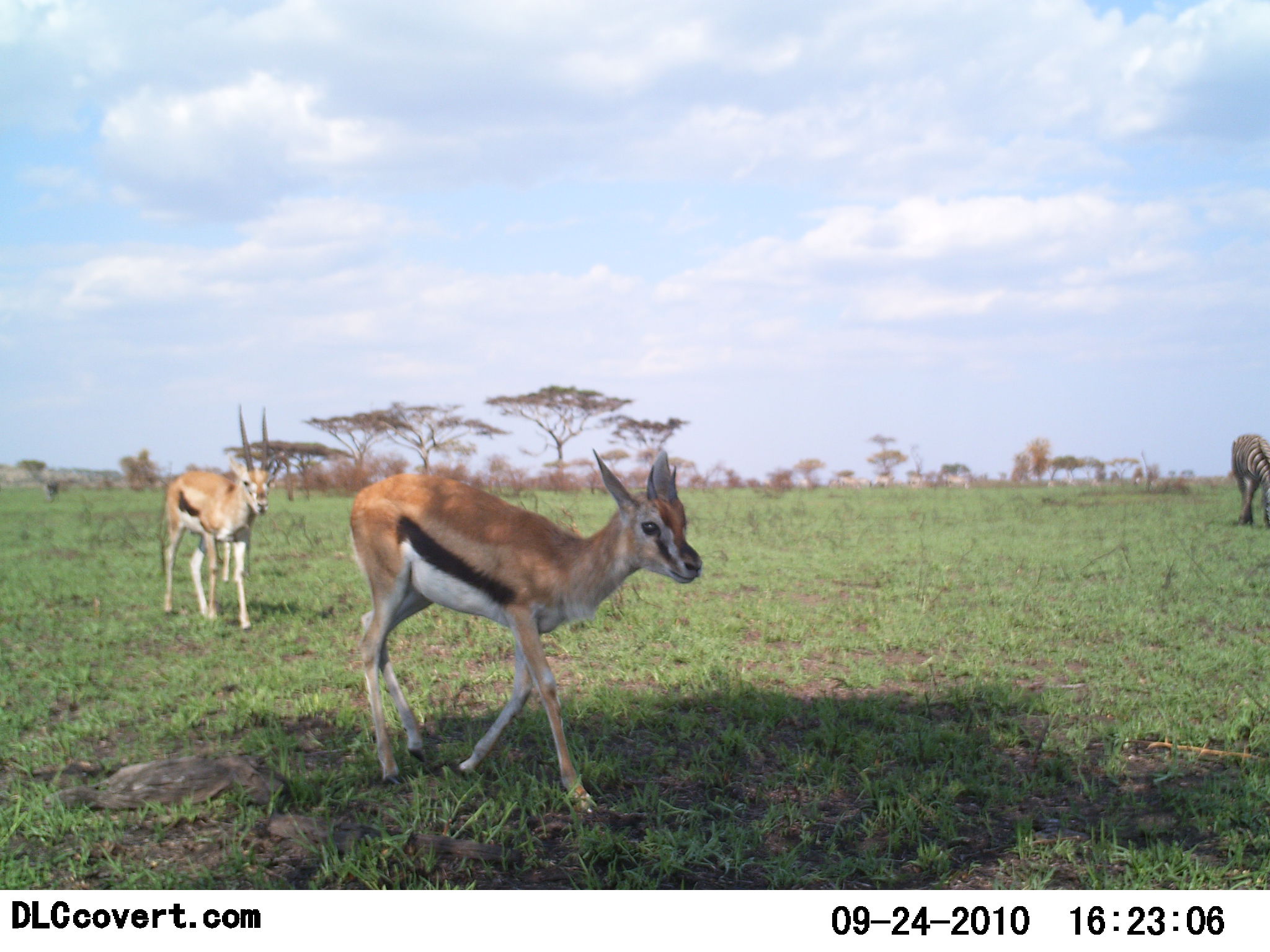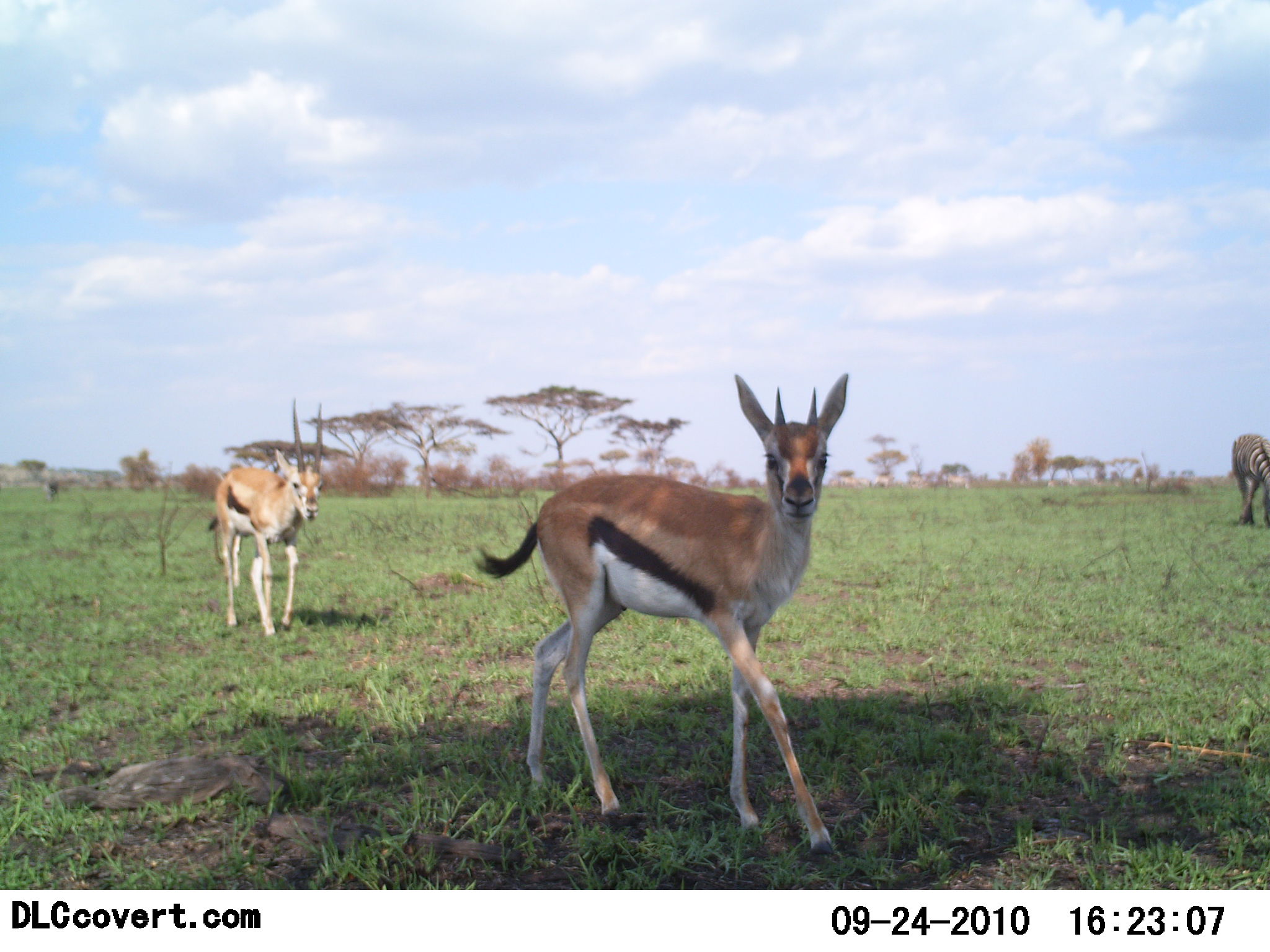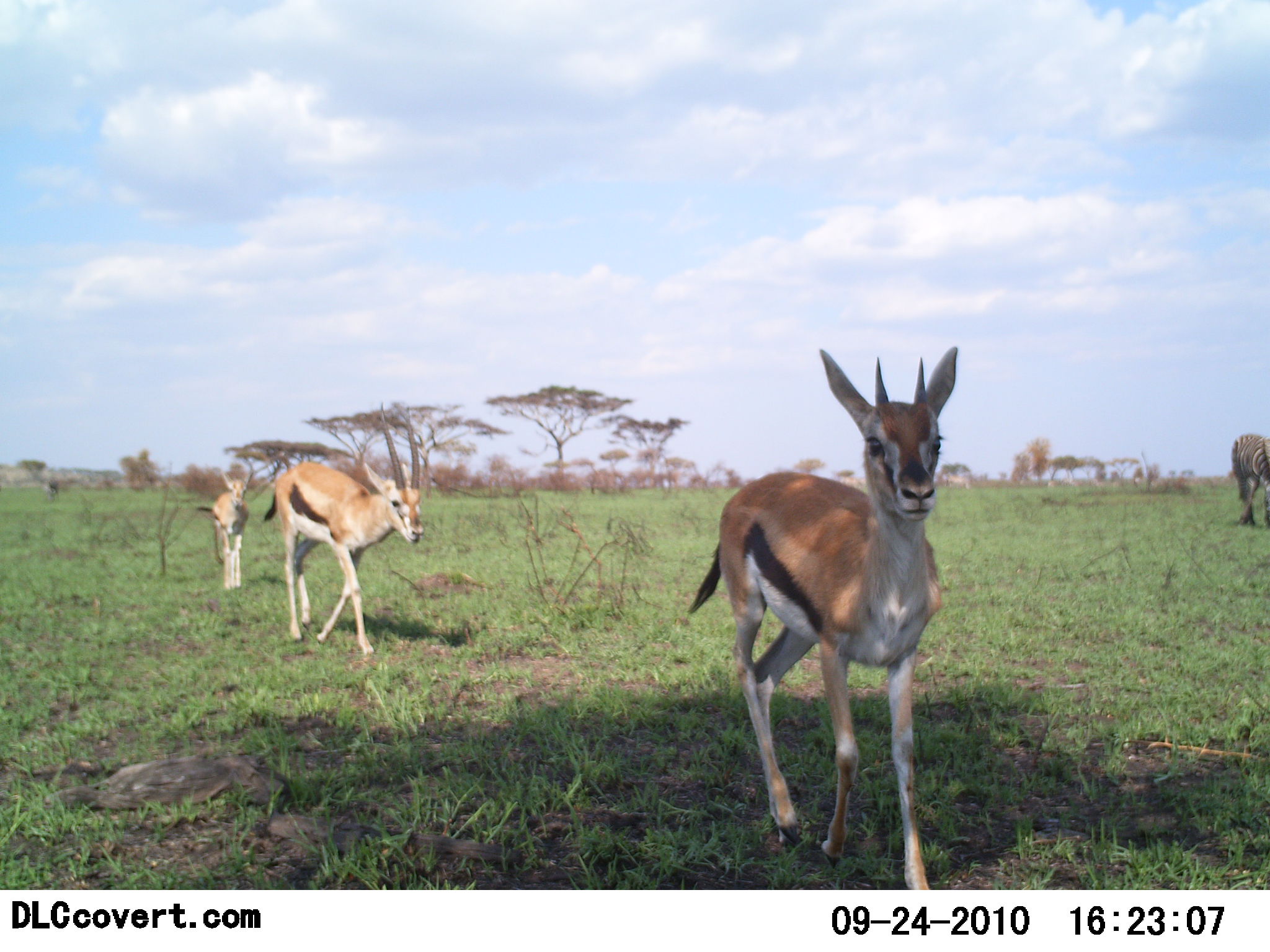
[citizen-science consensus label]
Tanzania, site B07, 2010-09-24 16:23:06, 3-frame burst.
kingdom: Animalia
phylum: Chordata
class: Mammalia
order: Artiodactyla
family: Bovidae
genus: Eudorcas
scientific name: Eudorcas thomsonii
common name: thomson's gazelle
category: gazellethomsons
Gazellethomsons (thomson's gazelle) (Eudorcas thomsonii), count 3. Behavior (volunteer vote fractions): standing 11%, resting 0%, moving 94%, interacting 0%. Young present (vote fraction): 6%. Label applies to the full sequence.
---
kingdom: Animalia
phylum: Chordata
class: Mammalia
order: Perissodactyla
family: Equidae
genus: Equus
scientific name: Equus quagga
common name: plains zebra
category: zebra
Zebra (plains zebra) (Equus quagga), count 1. Behavior (volunteer vote fractions): standing 36%, resting 0%, moving 0%, interacting 0%. Young present (vote fraction): 0%. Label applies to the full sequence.